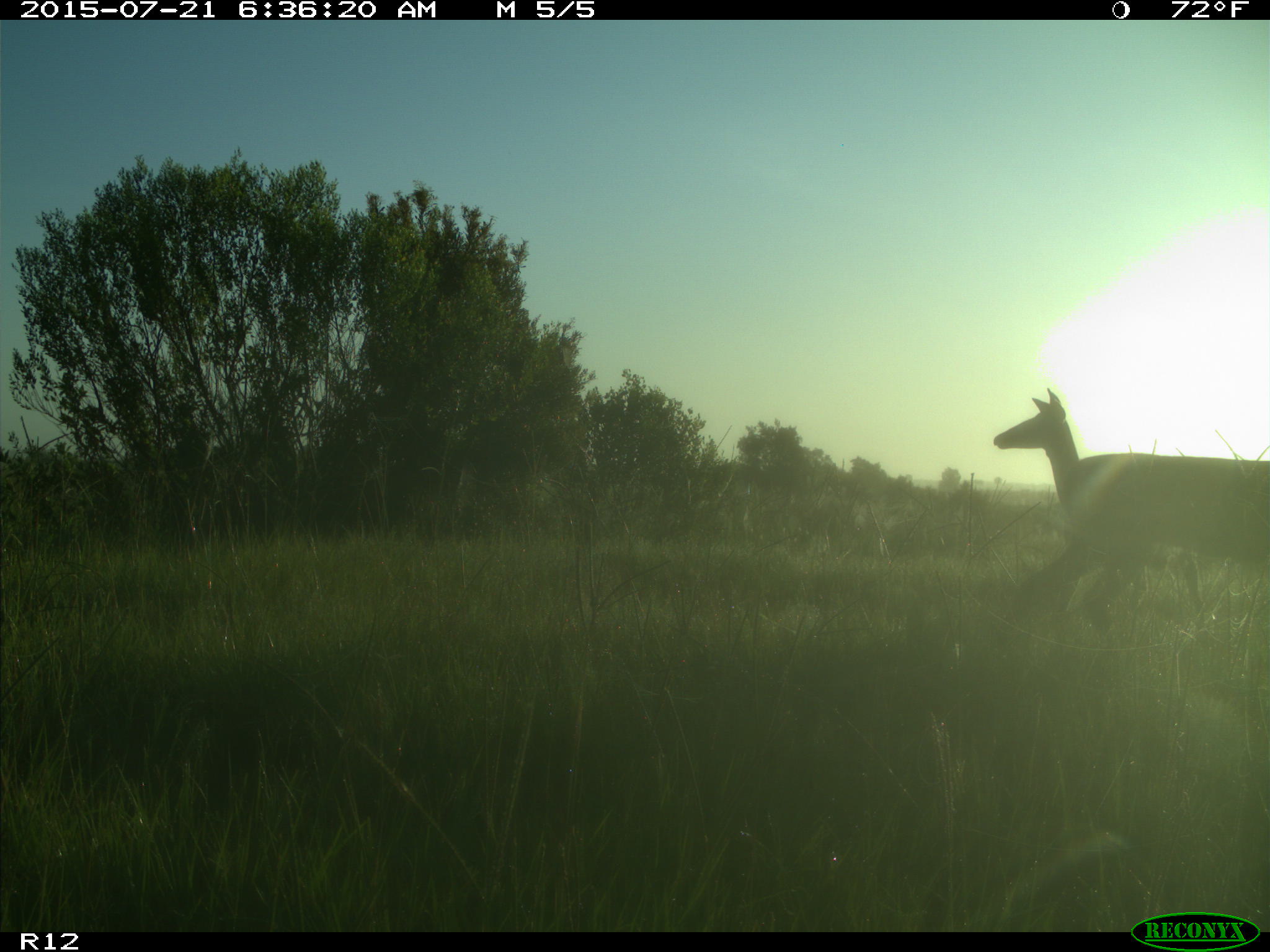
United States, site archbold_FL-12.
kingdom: Animalia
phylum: Chordata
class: Mammalia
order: Artiodactyla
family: Cervidae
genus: Odocoileus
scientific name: Odocoileus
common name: deer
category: unidentified deer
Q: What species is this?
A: Unidentified deer (deer) (Odocoileus).